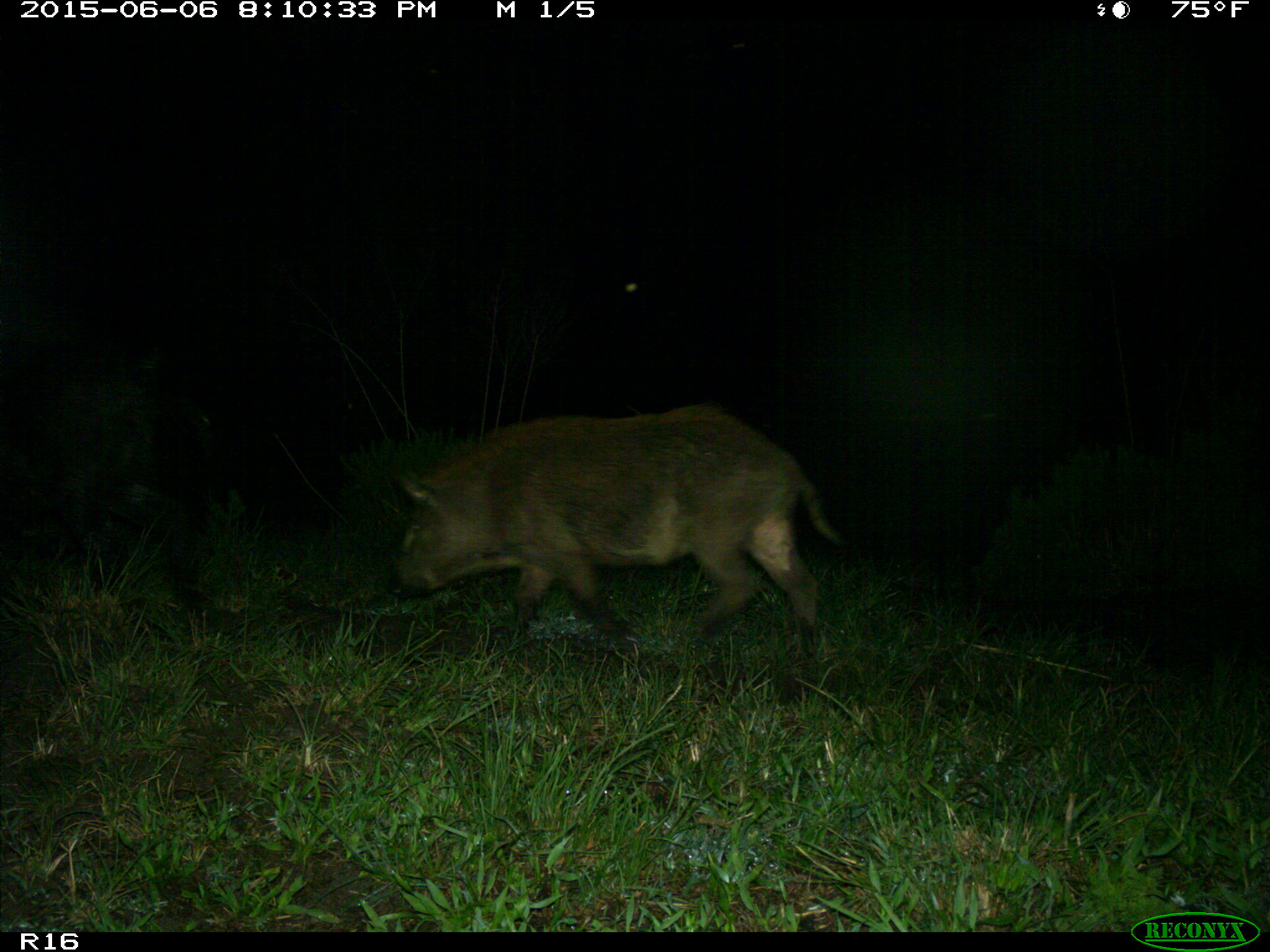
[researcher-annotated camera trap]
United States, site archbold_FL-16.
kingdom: Animalia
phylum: Chordata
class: Mammalia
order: Artiodactyla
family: Suidae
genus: Sus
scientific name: Sus scrofa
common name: wild boar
Sus scrofa (wild boar).